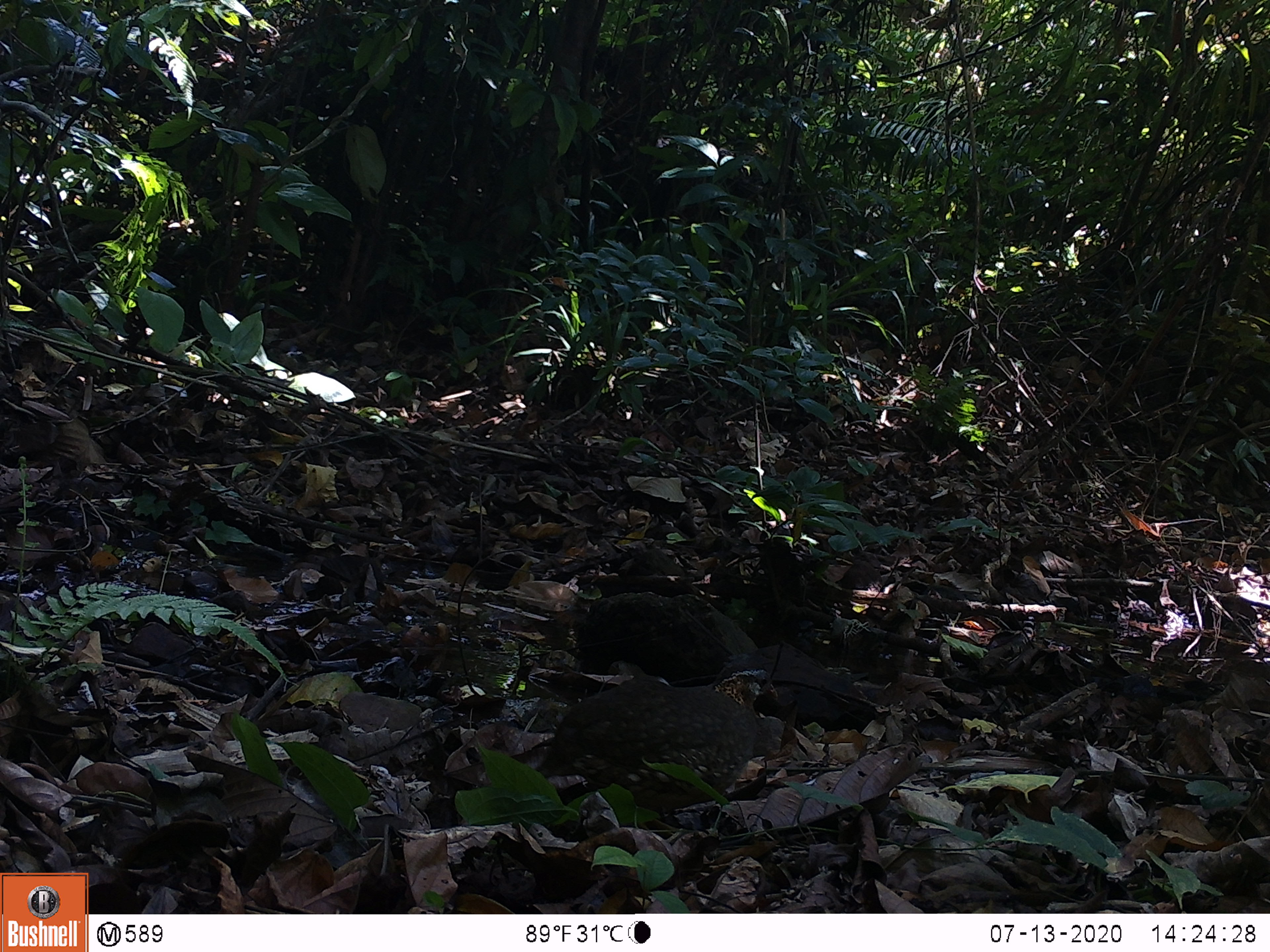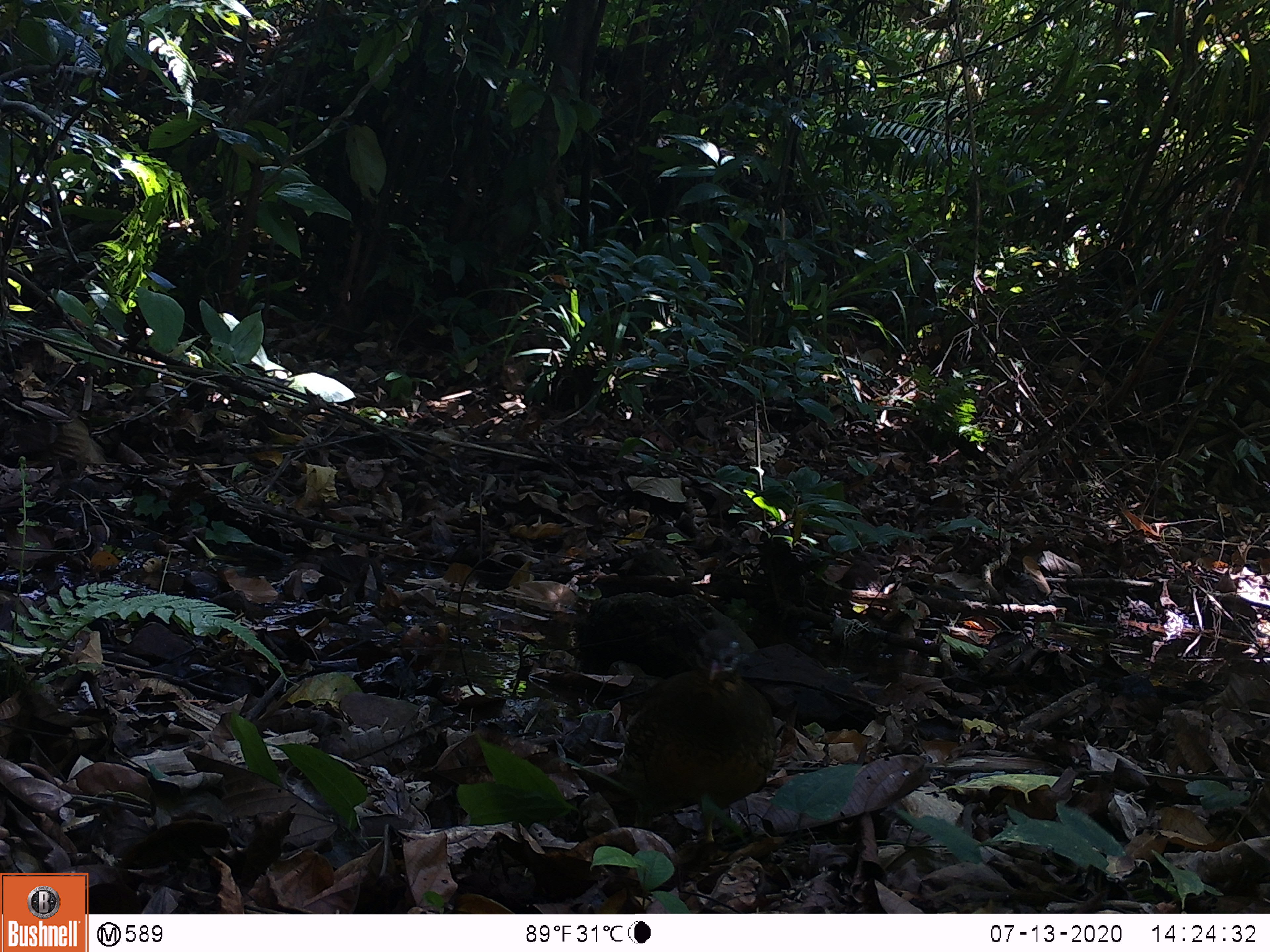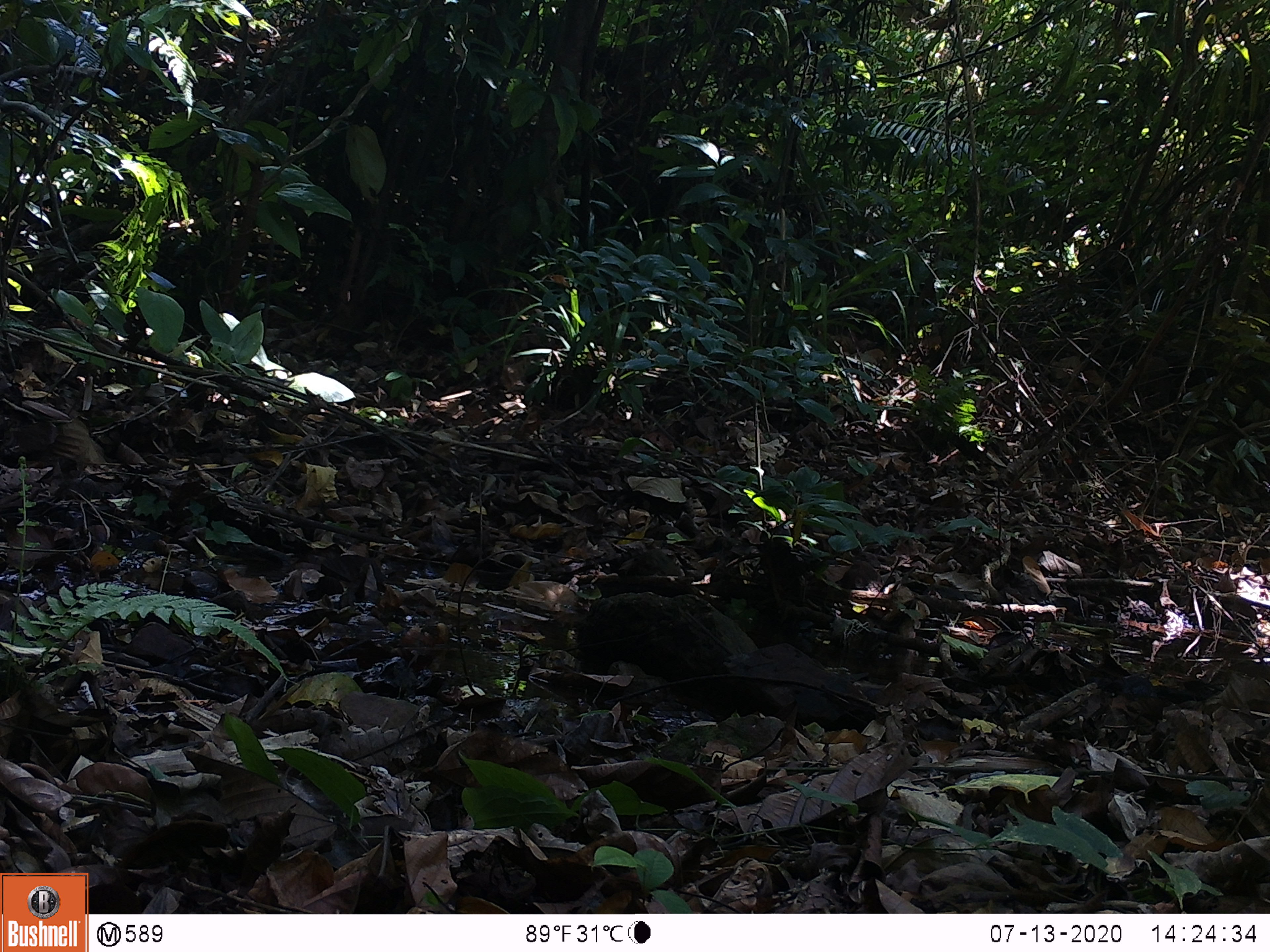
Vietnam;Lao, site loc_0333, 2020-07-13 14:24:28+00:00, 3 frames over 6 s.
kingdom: Animalia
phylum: Chordata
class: Aves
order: Galliformes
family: Phasianidae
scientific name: Phasianidae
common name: partridge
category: unidentified partridge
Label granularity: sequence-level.